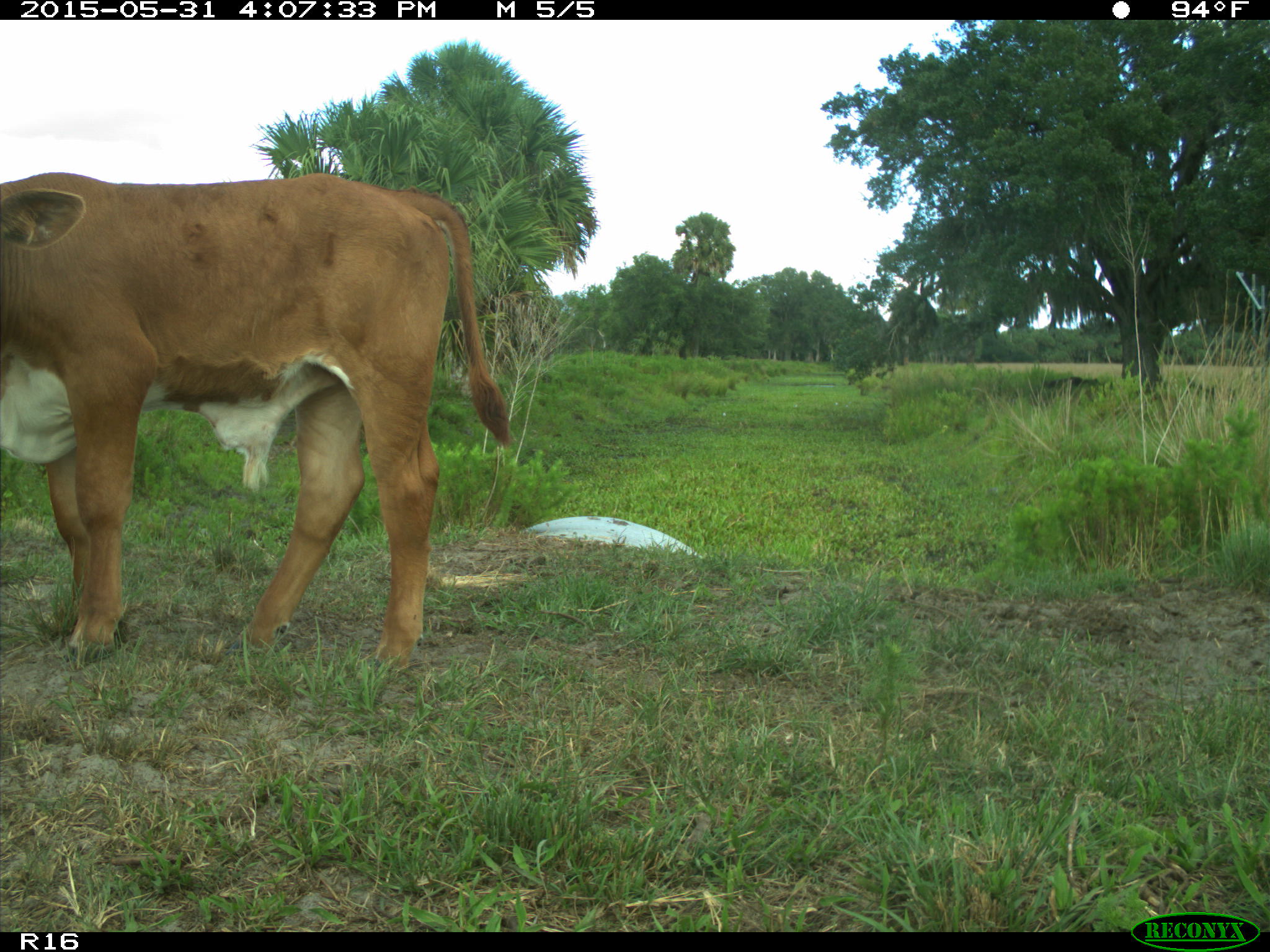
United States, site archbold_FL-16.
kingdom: Animalia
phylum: Chordata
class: Mammalia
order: Artiodactyla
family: Bovidae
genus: Bos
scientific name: Bos taurus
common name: domestic cow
Bos taurus (domestic cow).